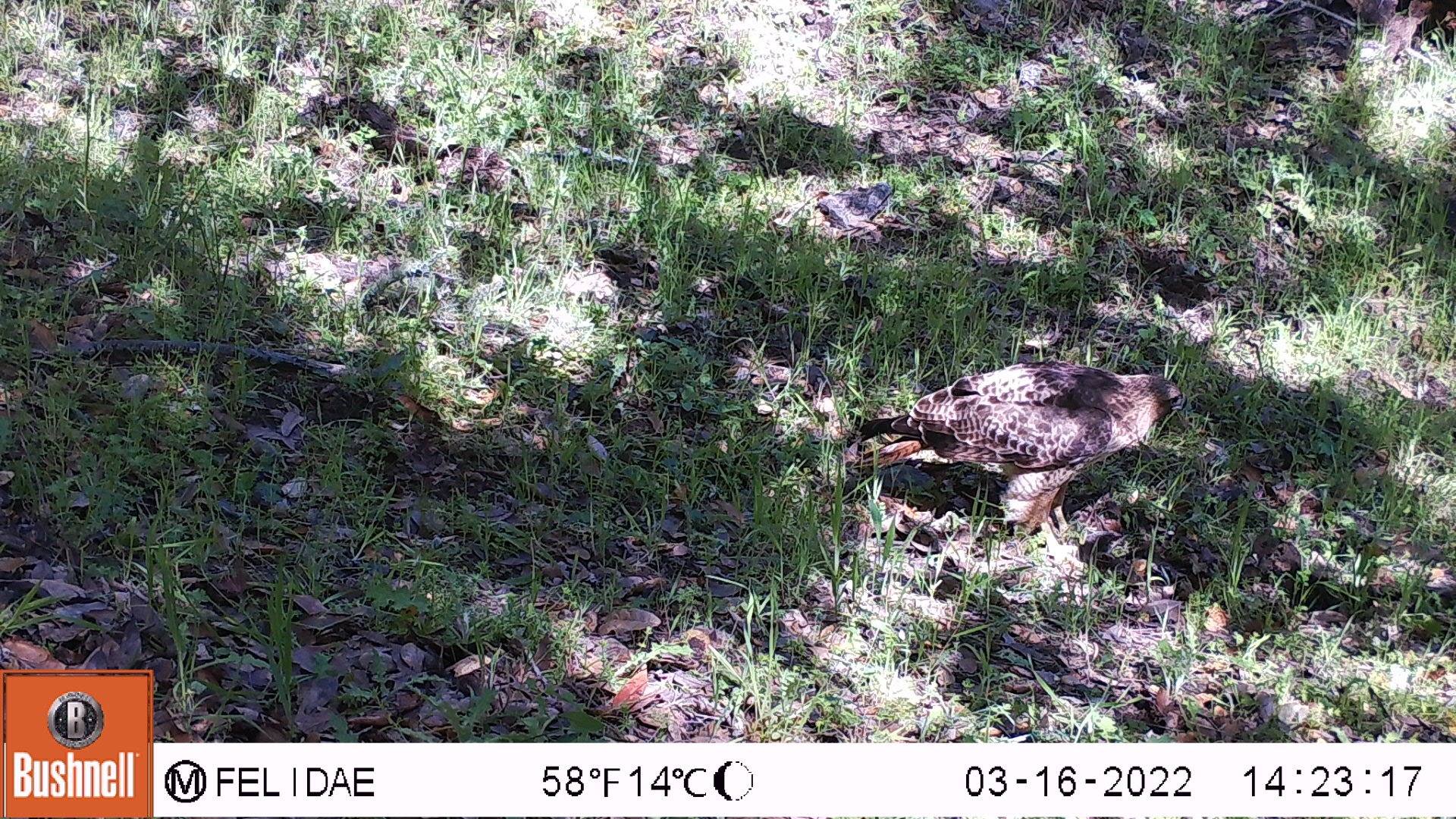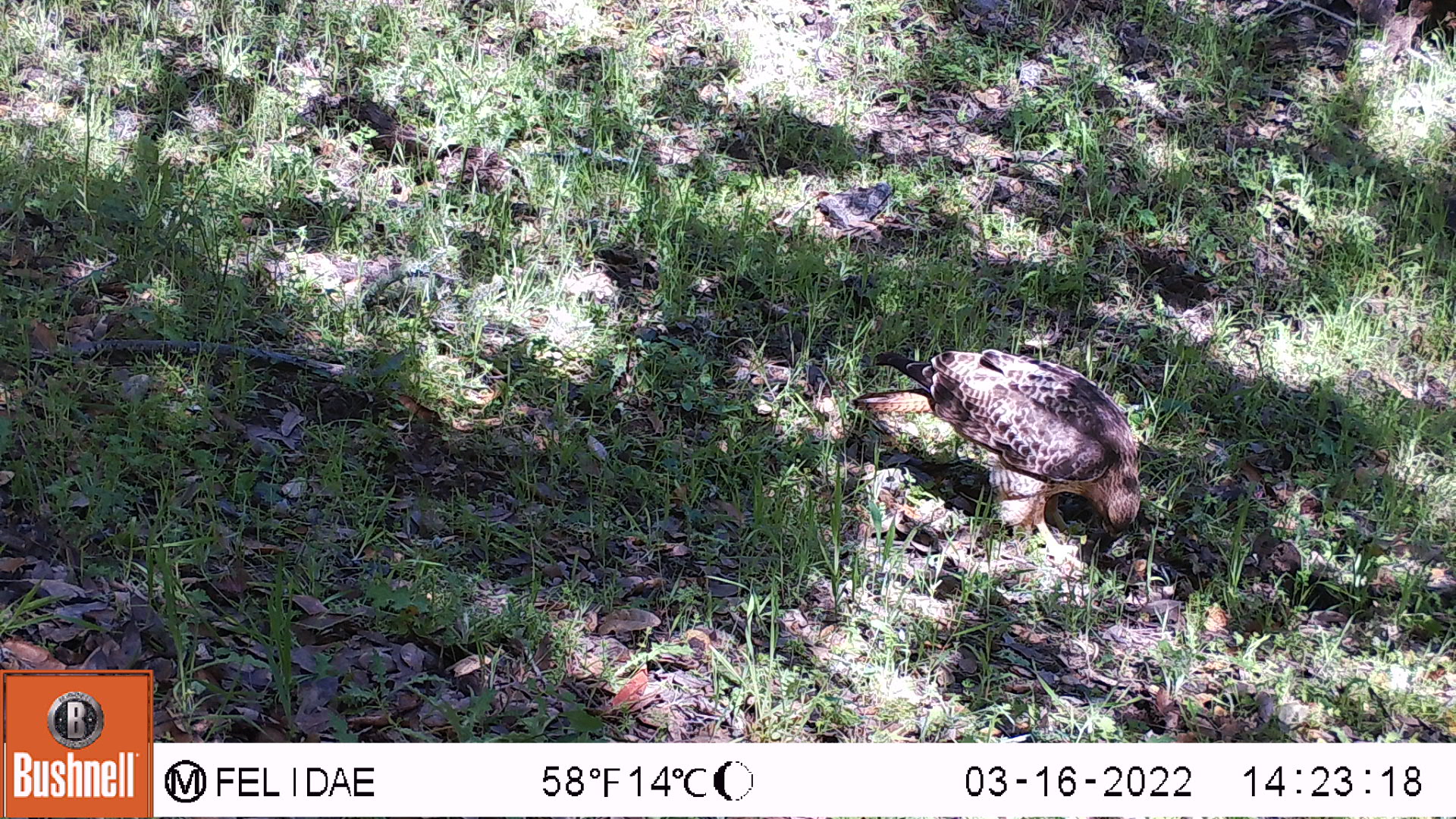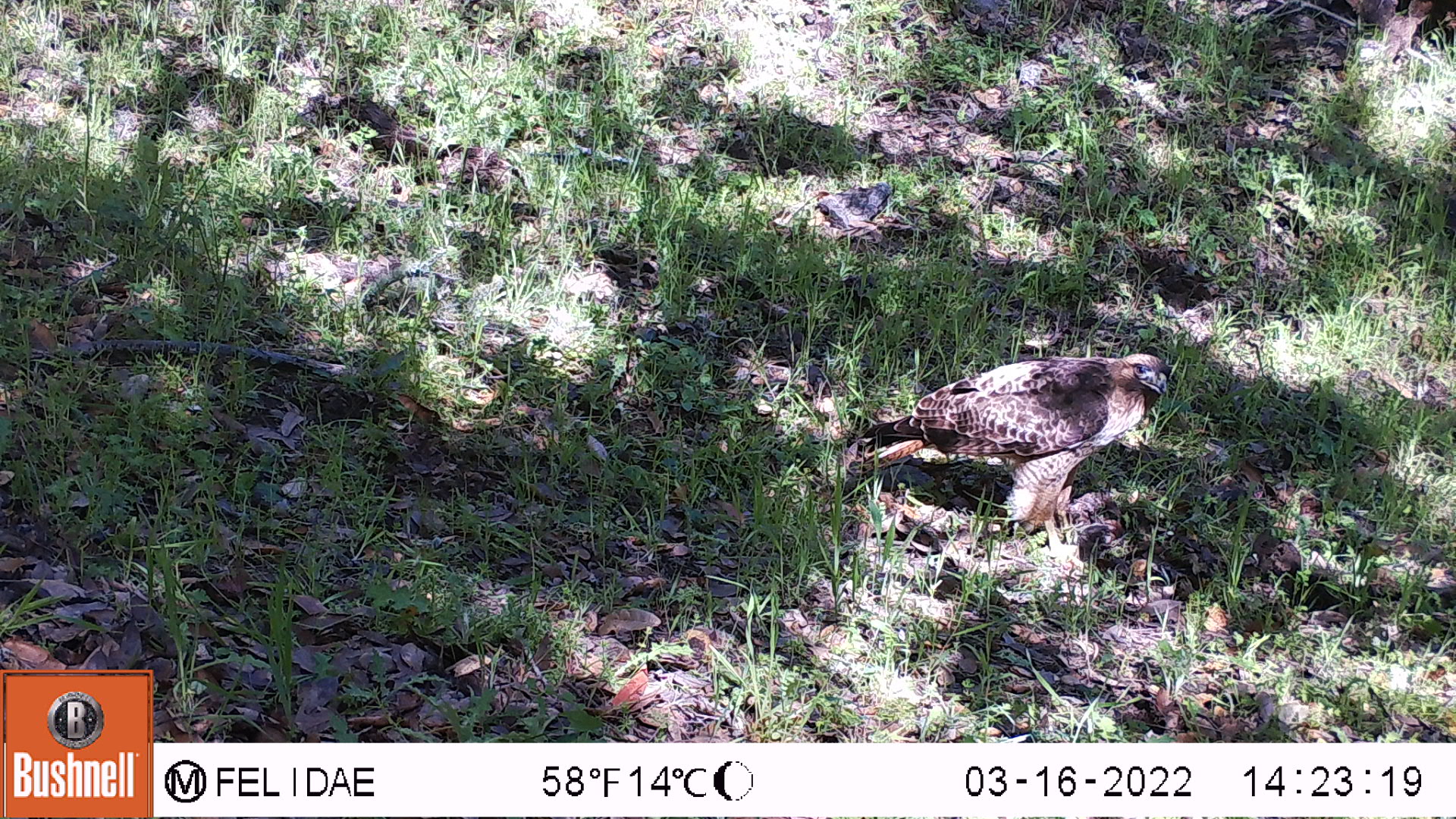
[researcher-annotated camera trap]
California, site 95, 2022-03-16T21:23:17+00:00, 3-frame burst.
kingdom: Animalia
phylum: Chordata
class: Aves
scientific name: Aves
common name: bird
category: unknown bird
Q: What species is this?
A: Unknown bird (bird) (Aves).